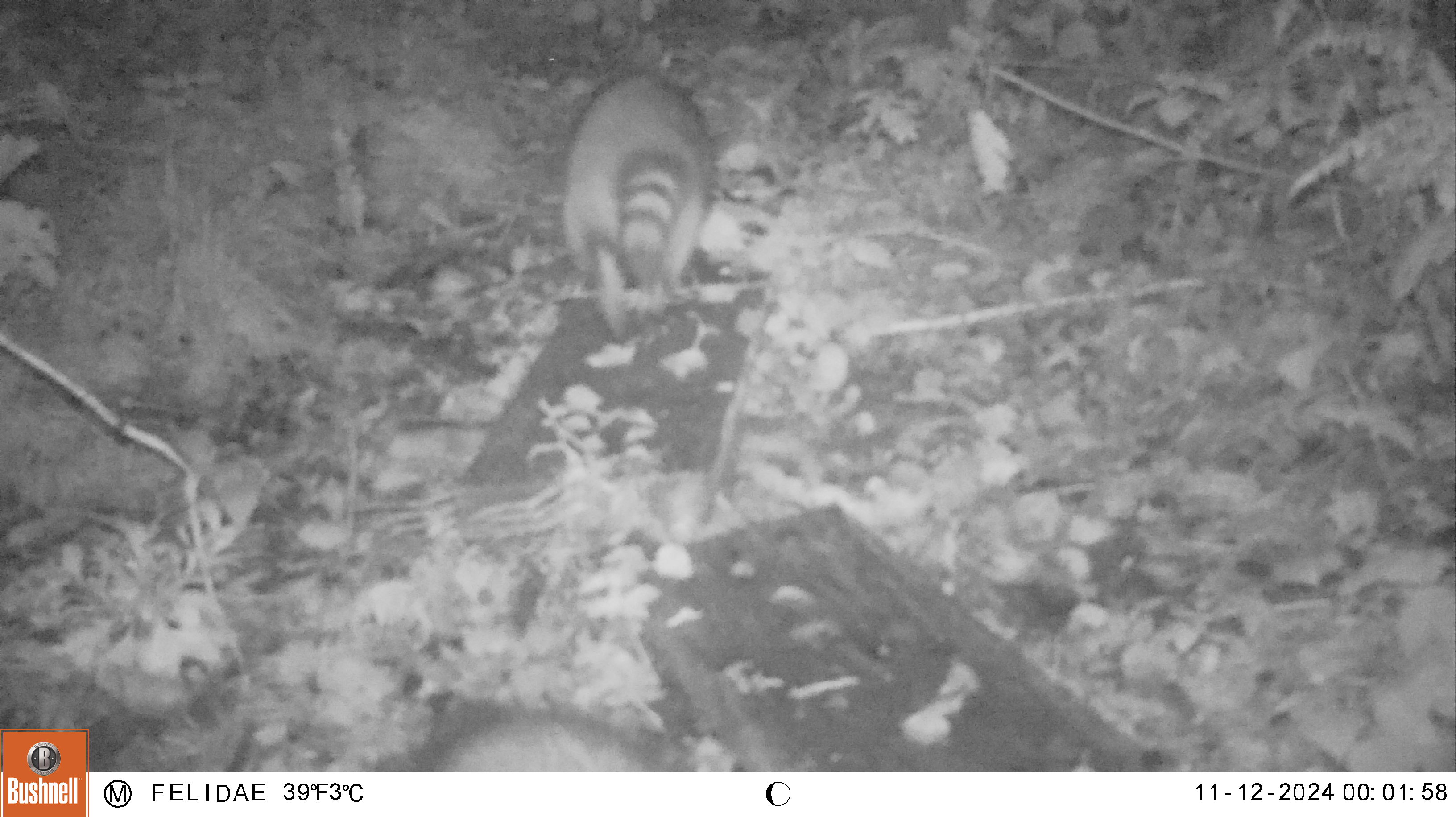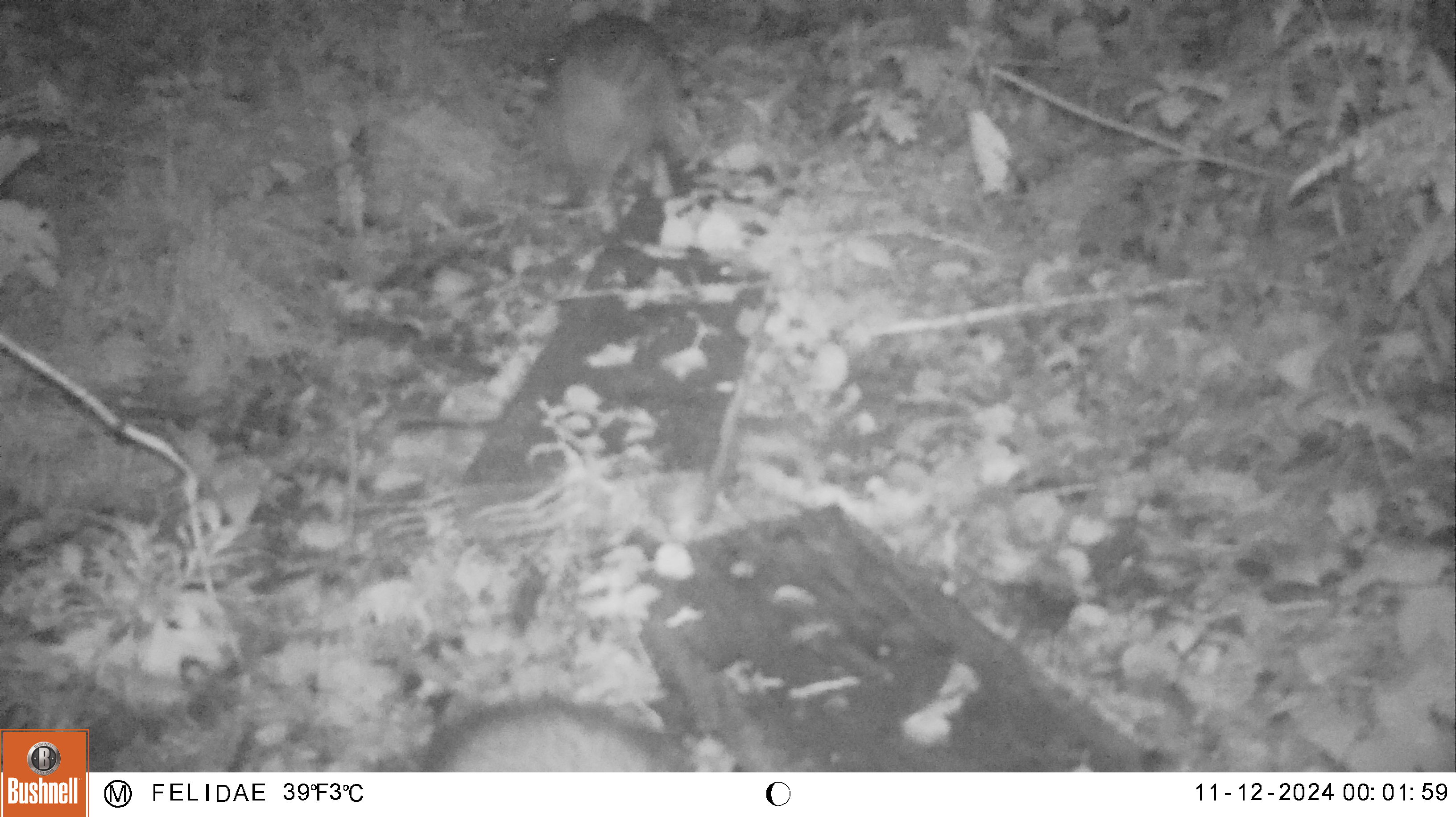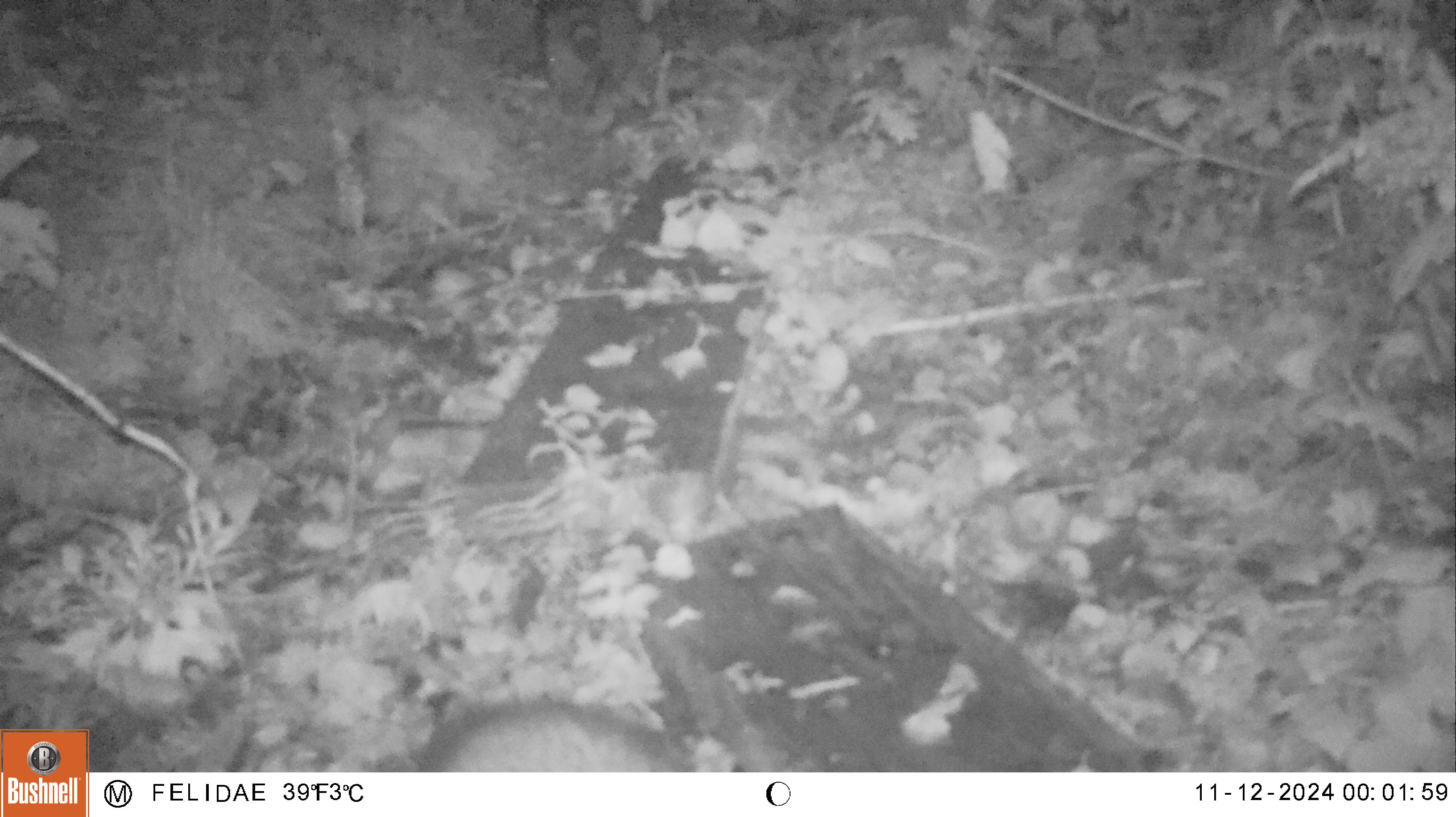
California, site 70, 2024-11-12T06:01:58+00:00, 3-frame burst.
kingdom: Animalia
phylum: Chordata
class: Mammalia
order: Carnivora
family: Procyonidae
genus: Procyon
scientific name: Procyon lotor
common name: raccoon